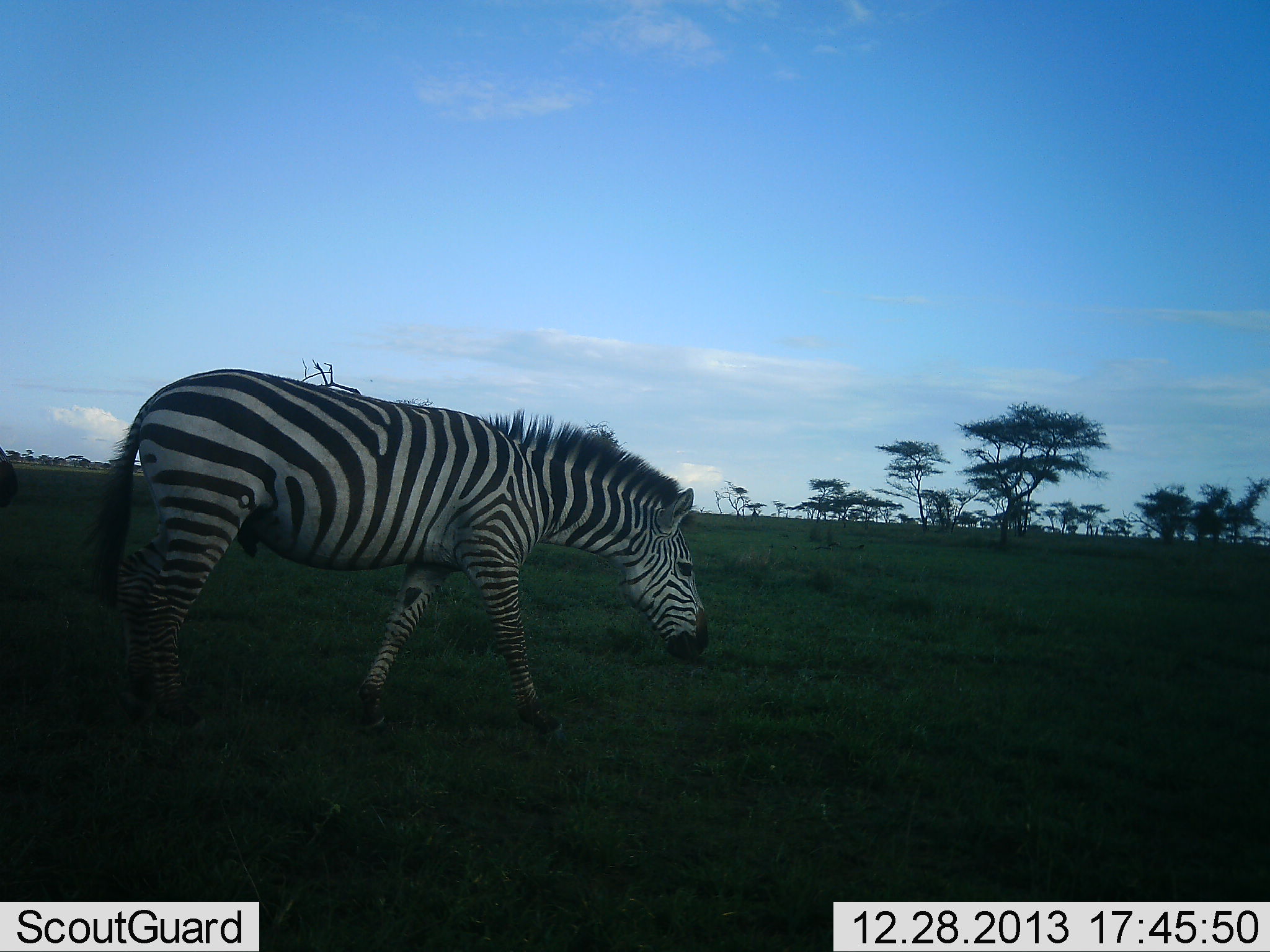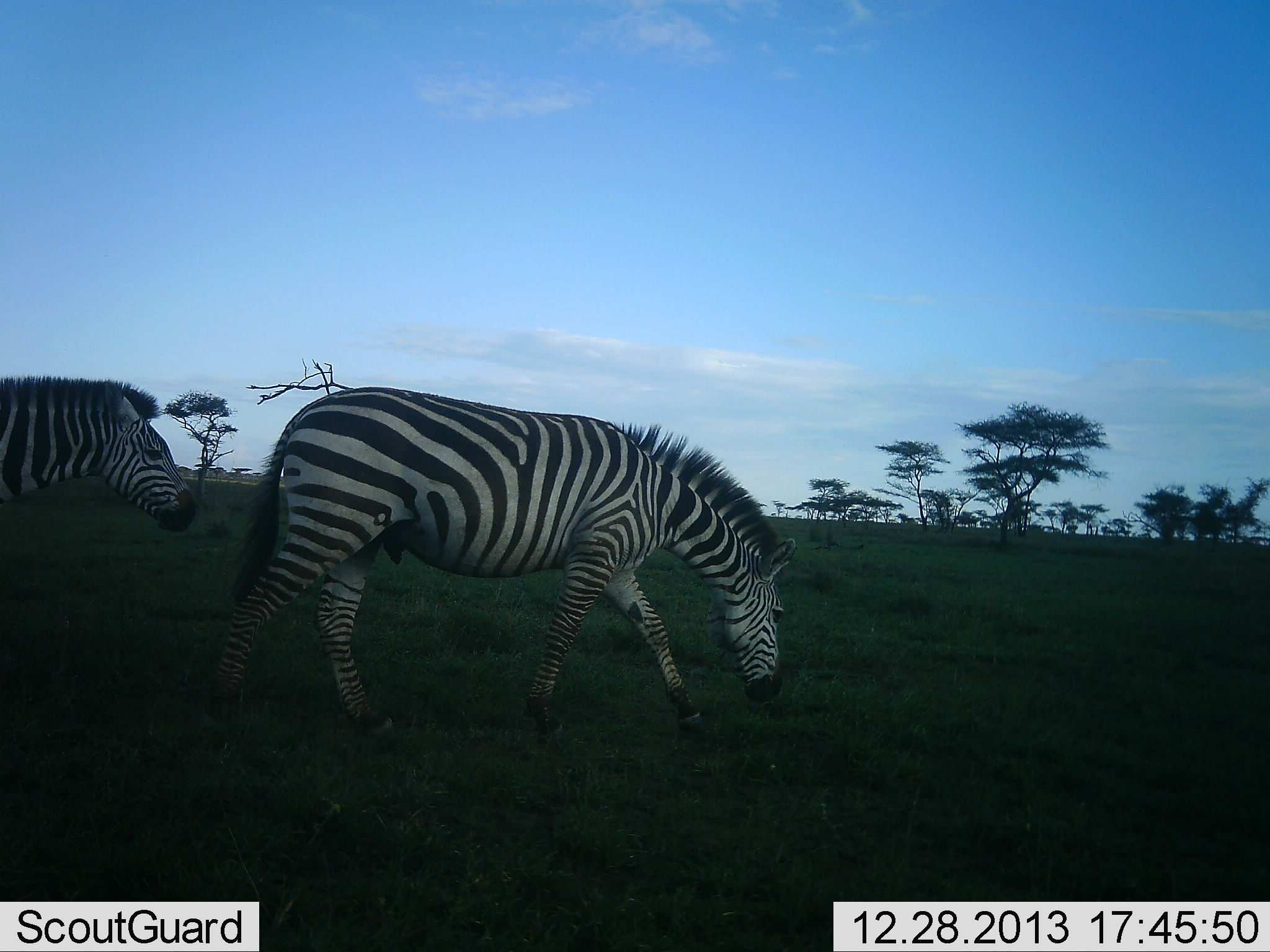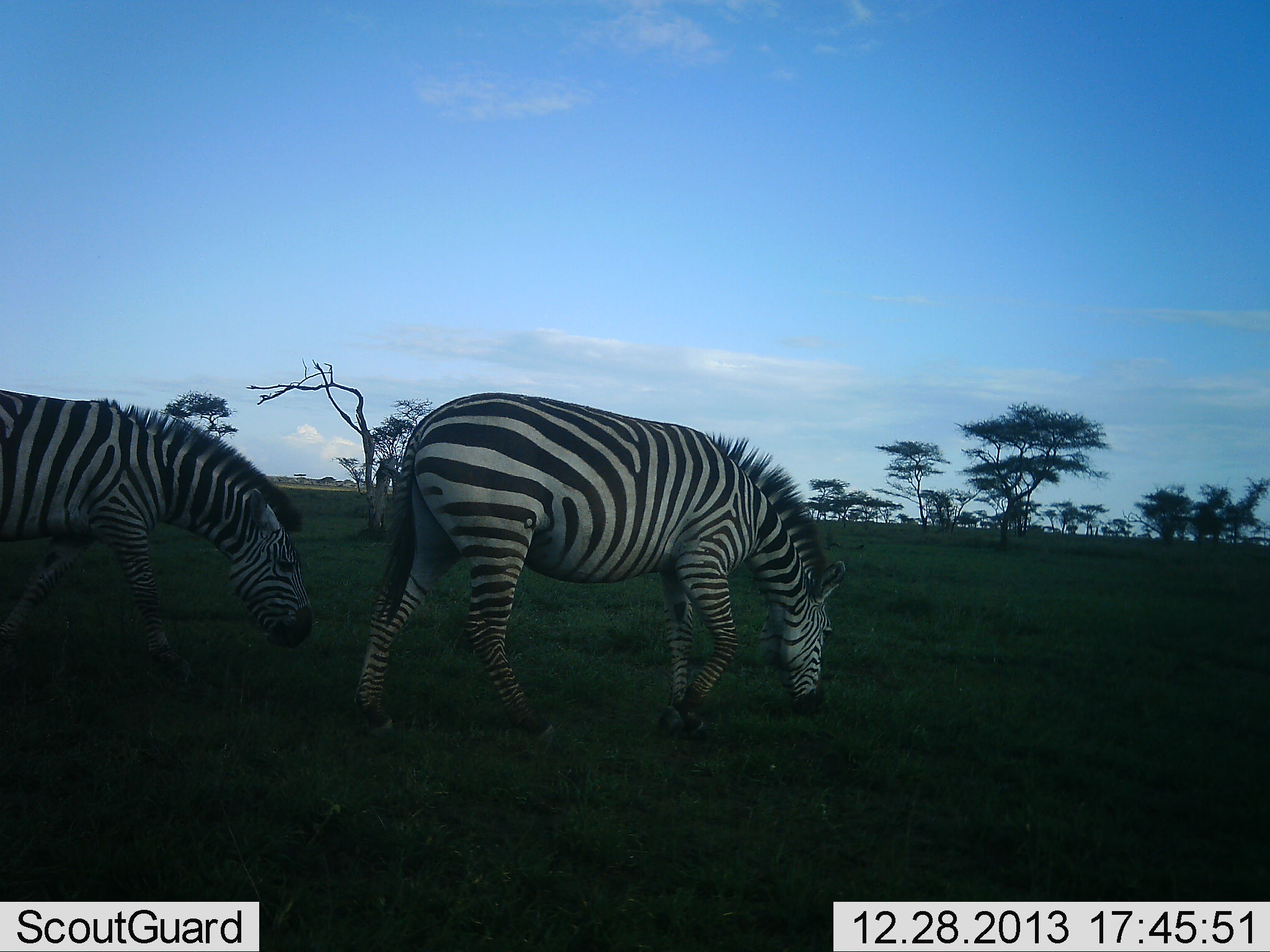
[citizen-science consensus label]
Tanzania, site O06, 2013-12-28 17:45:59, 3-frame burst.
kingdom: Animalia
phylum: Chordata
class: Mammalia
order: Perissodactyla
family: Equidae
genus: Equus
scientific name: Equus quagga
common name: plains zebra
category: zebra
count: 2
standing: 0%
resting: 0%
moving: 100%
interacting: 0%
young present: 0%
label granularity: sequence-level